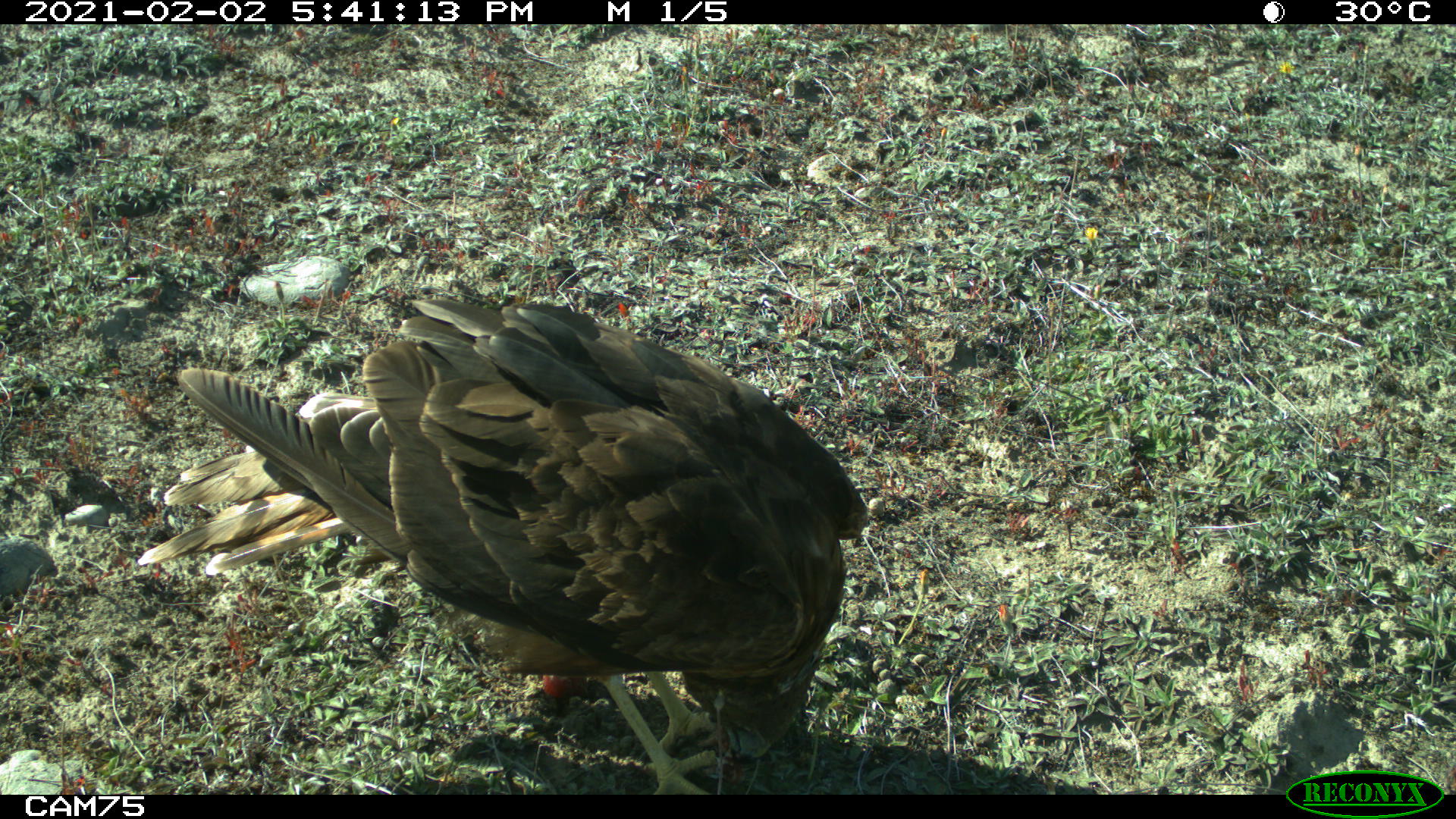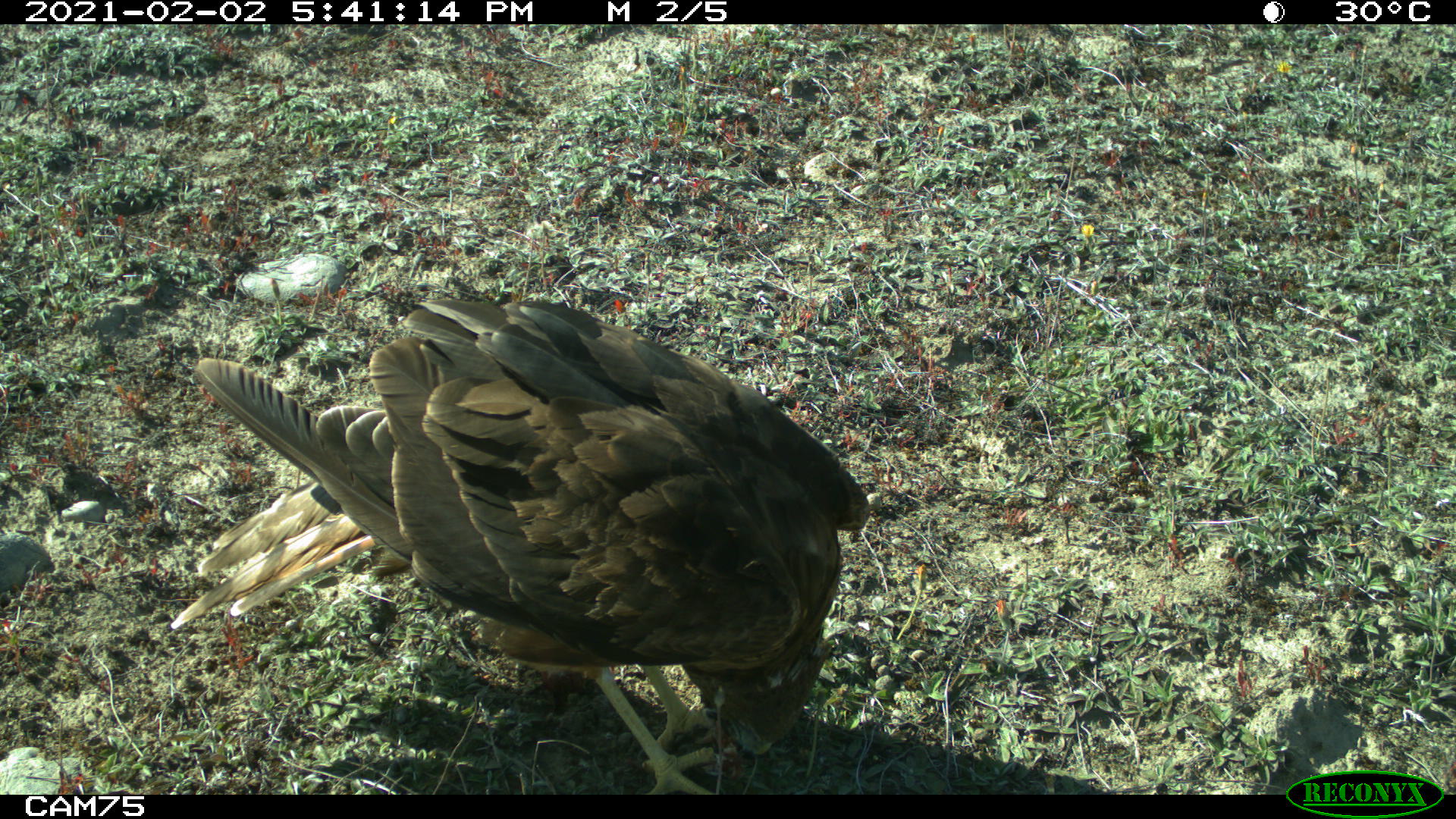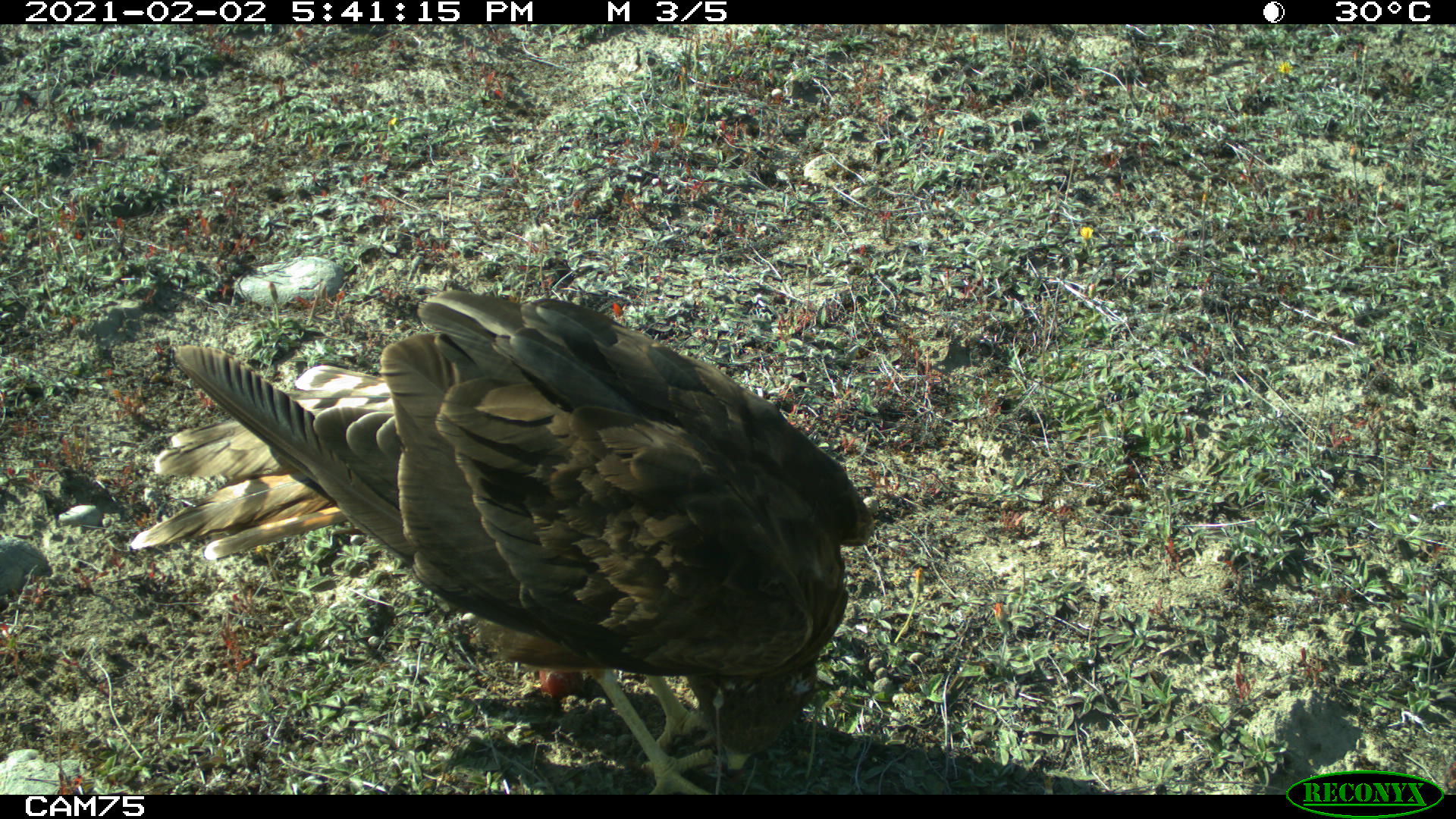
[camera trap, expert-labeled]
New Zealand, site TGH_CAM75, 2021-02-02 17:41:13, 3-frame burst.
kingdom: Animalia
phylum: Chordata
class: Aves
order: Accipitriformes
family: Accipitridae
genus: Circus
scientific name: Circus approximans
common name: swamp harrier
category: harrier